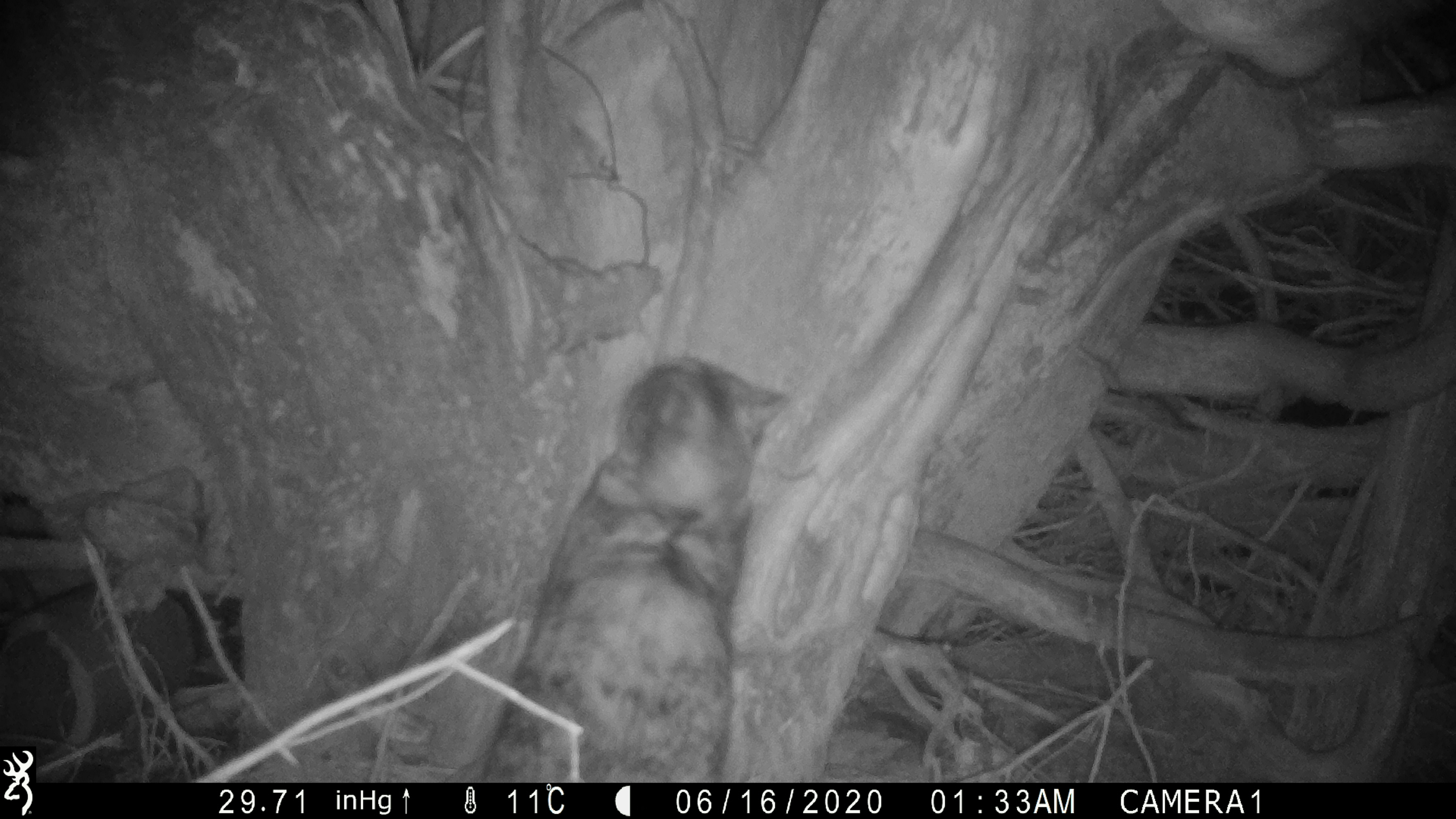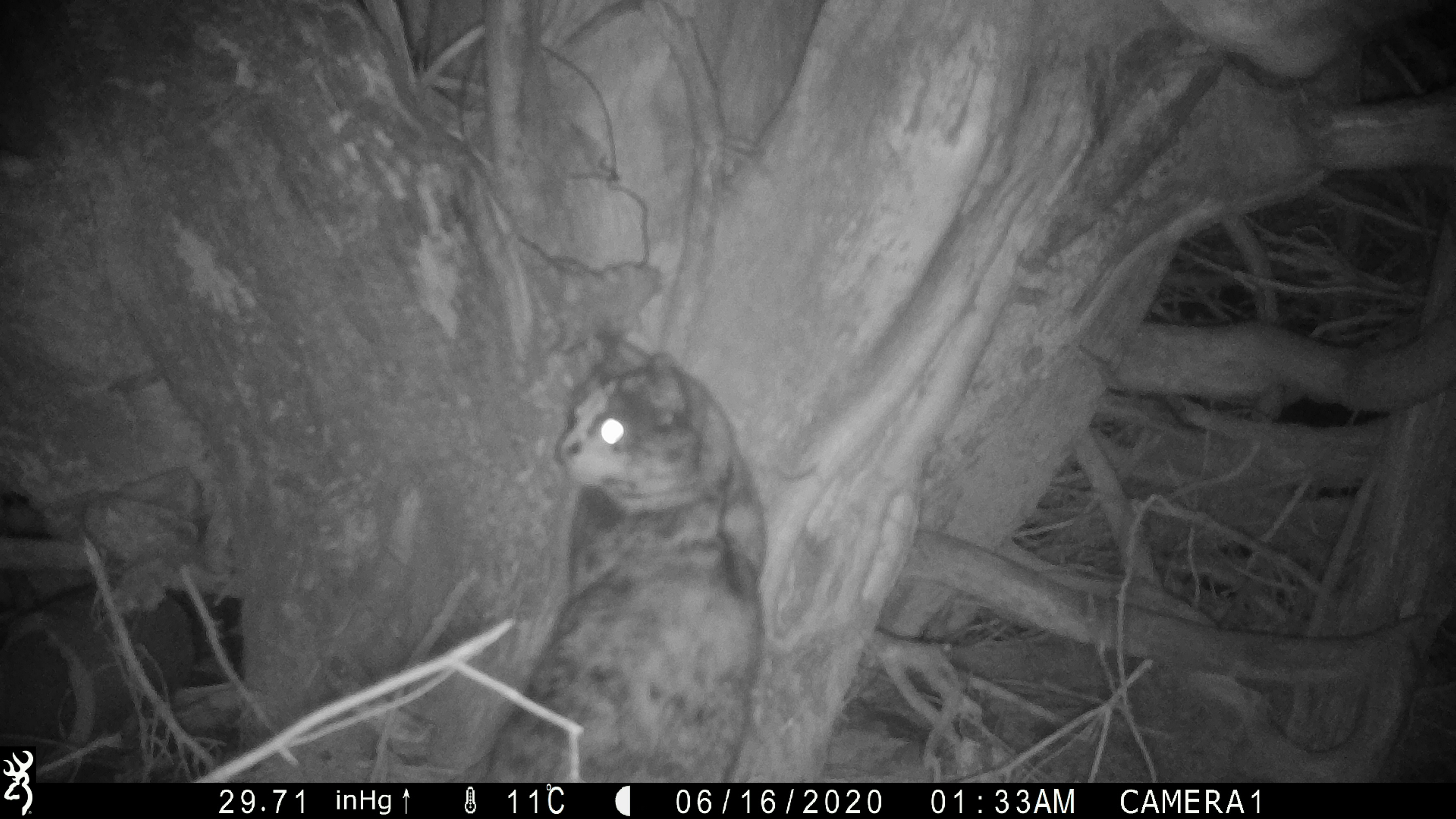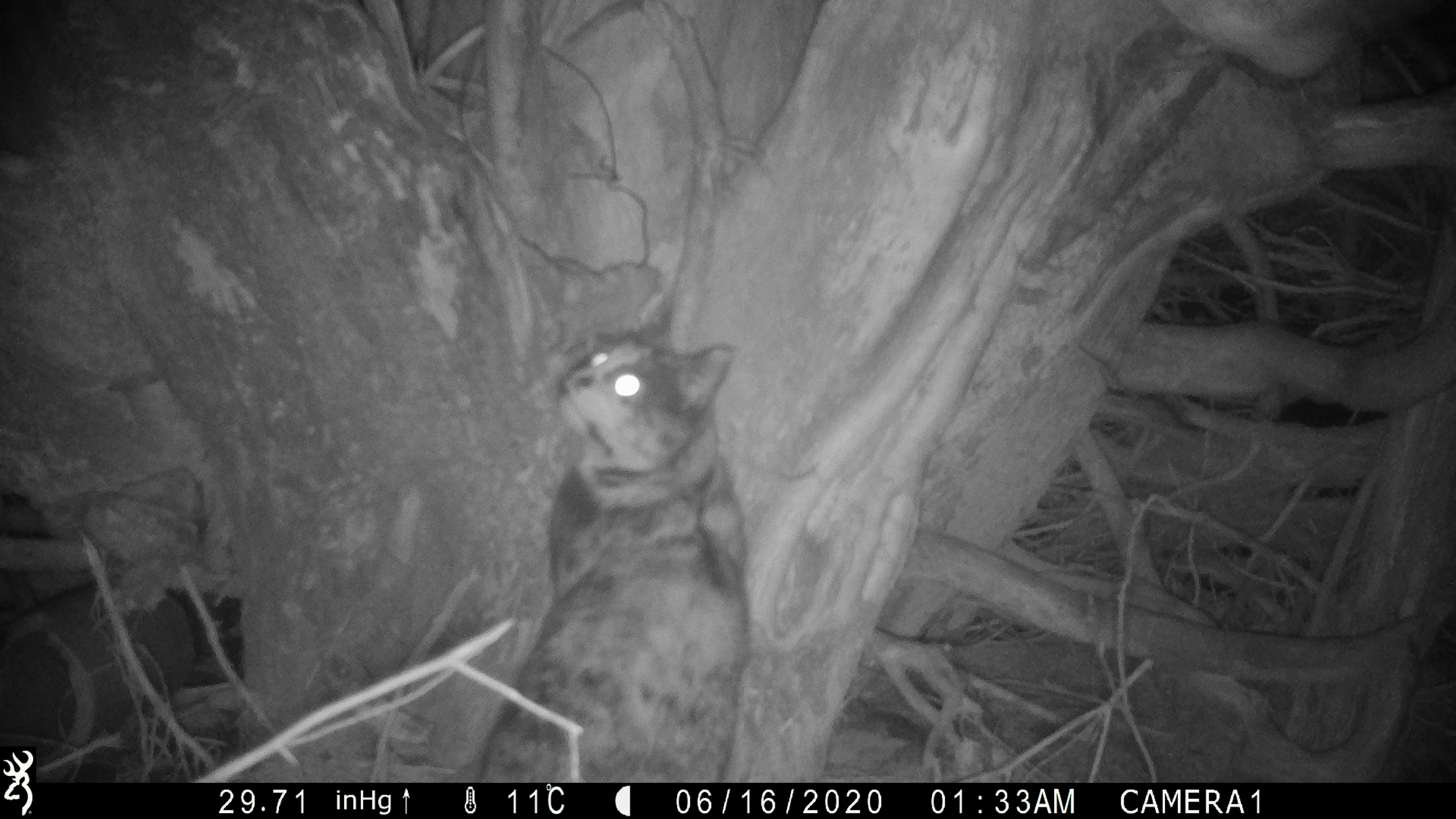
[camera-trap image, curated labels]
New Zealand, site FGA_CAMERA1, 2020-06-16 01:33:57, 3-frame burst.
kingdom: Animalia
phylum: Chordata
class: Mammalia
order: Carnivora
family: Felidae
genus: Felis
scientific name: Felis catus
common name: domestic cat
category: cat